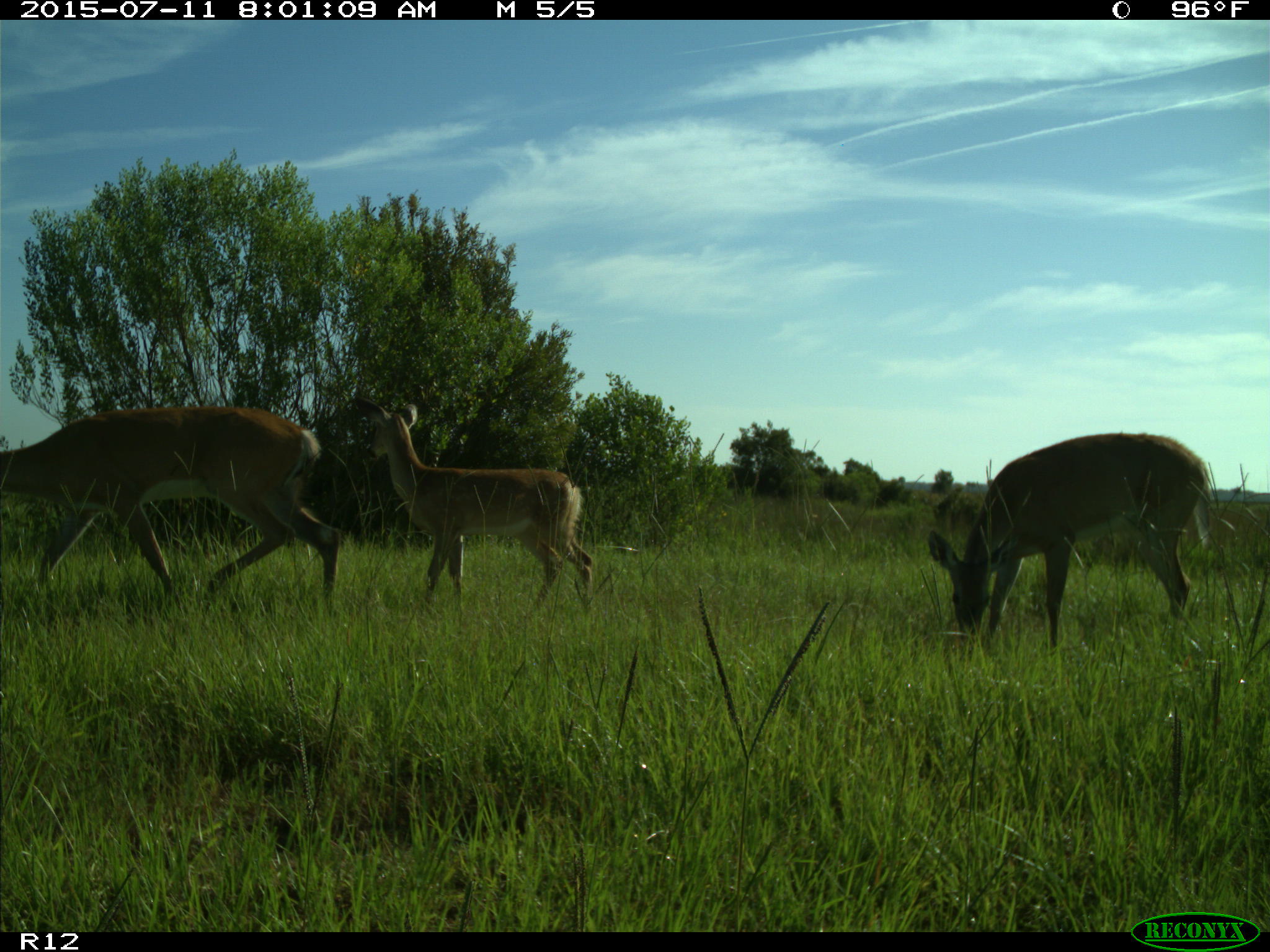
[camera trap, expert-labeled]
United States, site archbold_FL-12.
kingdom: Animalia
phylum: Chordata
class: Mammalia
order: Artiodactyla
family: Cervidae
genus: Odocoileus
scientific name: Odocoileus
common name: deer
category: unidentified deer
Unidentified deer (deer) (Odocoileus).